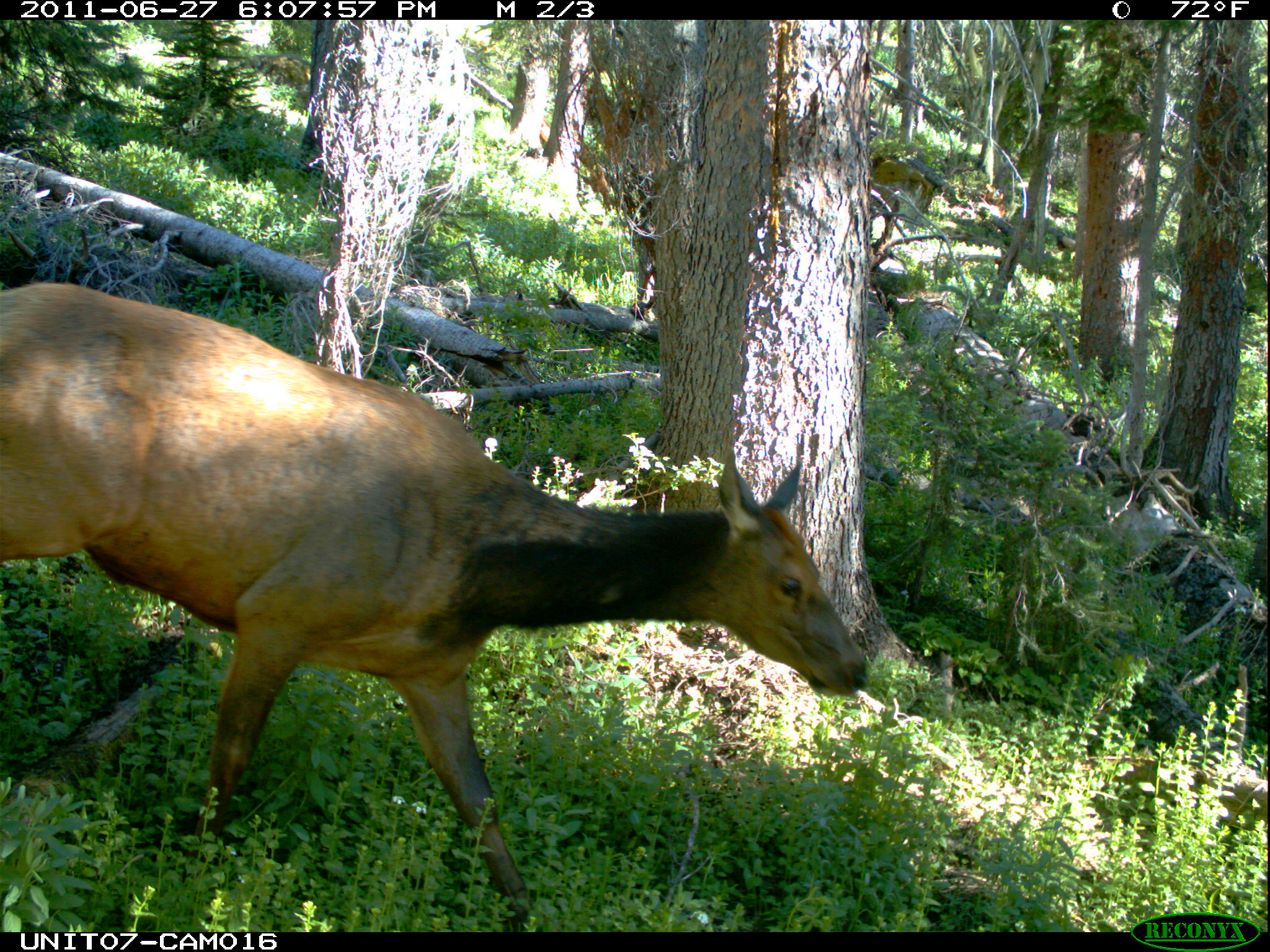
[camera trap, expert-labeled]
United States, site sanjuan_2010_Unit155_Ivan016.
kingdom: Animalia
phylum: Chordata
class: Mammalia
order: Artiodactyla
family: Cervidae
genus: Cervus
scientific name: Cervus elaphus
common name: red deer